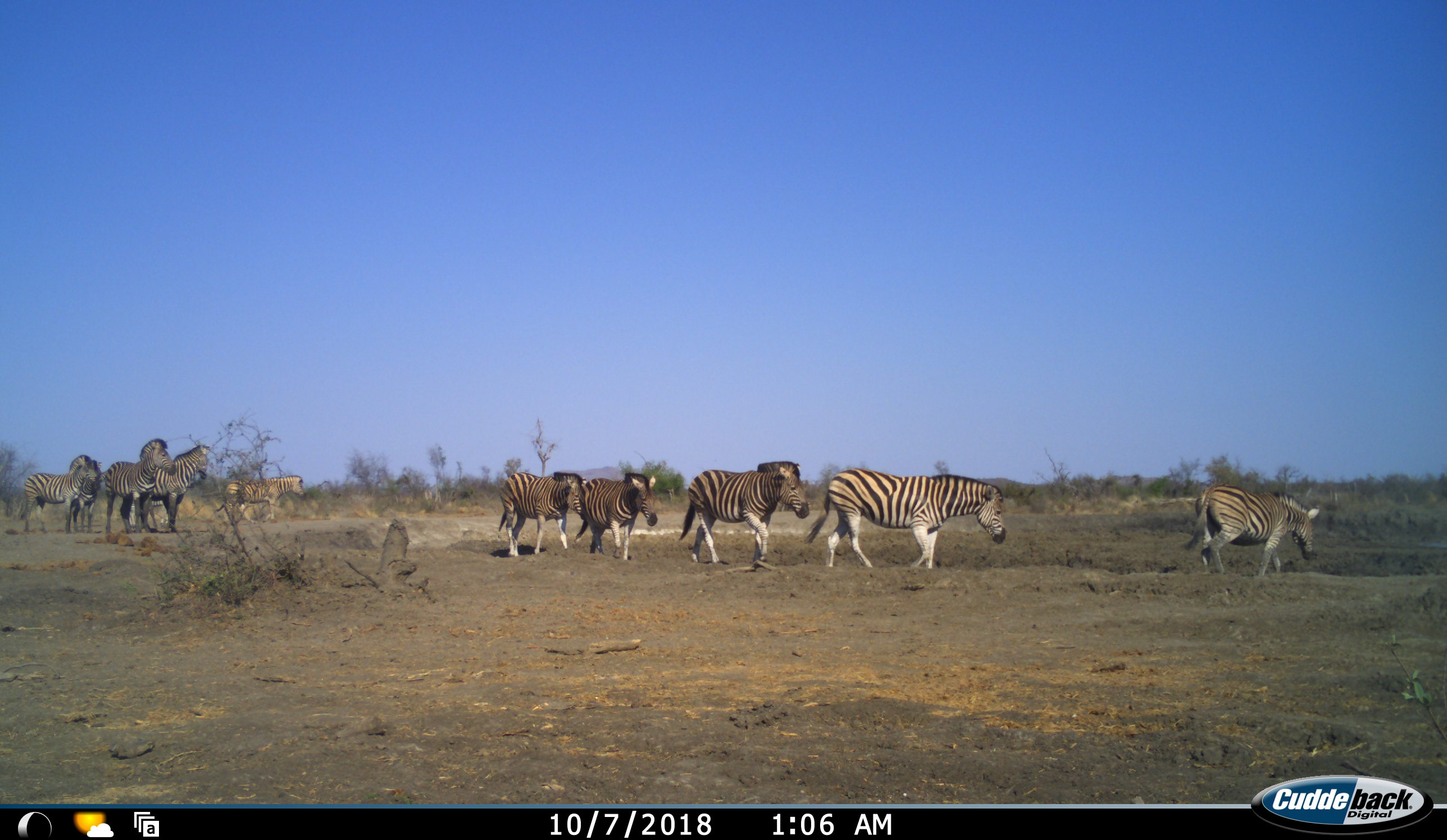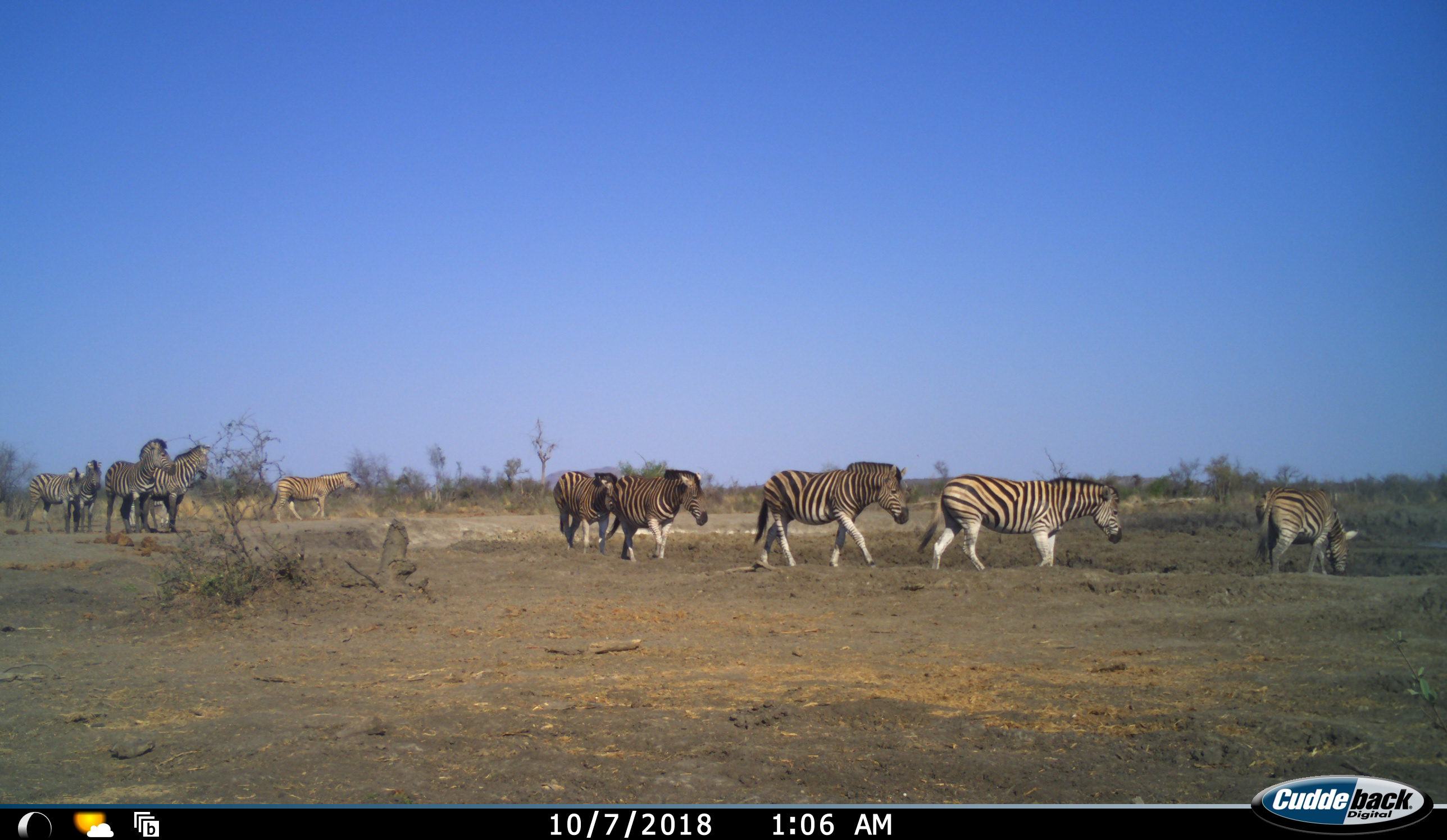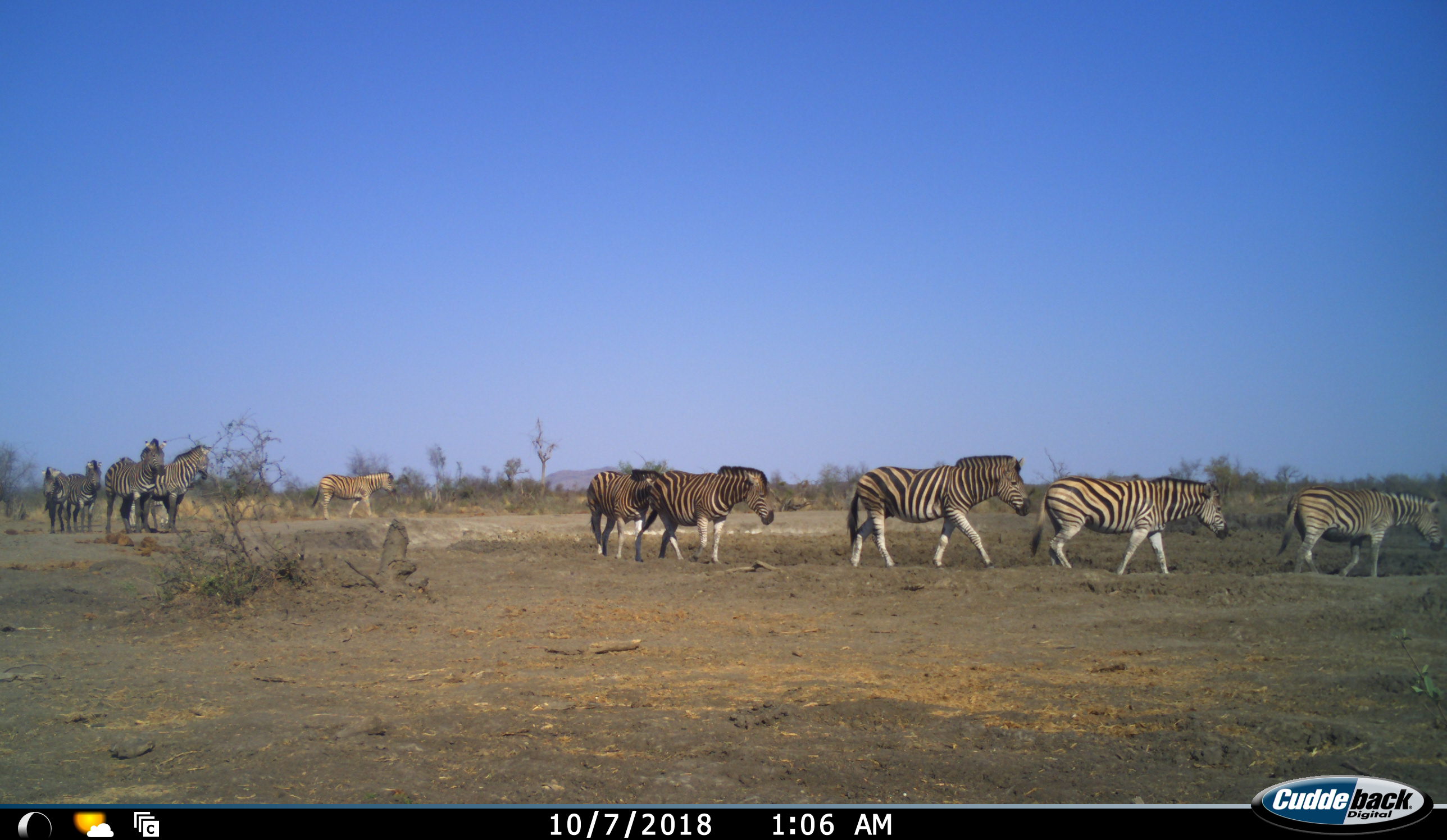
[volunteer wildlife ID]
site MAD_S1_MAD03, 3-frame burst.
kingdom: Animalia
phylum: Chordata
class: Mammalia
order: Perissodactyla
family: Equidae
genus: Equus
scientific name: Equus quagga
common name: plains zebra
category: zebraplains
Zebraplains (plains zebra) (Equus quagga), count 10. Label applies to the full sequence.